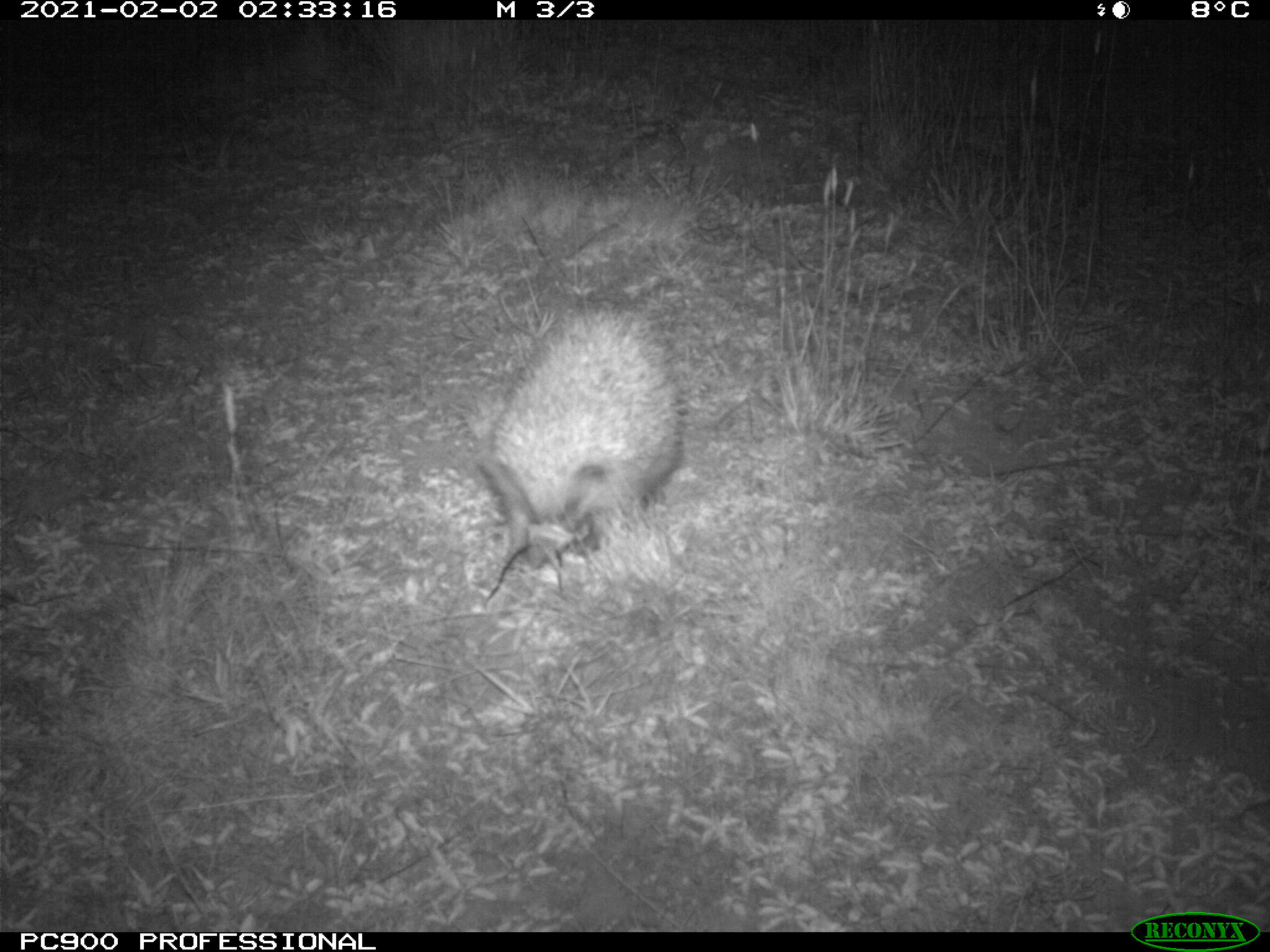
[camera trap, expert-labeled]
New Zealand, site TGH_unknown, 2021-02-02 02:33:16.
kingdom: Animalia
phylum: Chordata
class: Mammalia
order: Eulipotyphla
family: Erinaceidae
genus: Erinaceus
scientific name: Erinaceus europaeus europaeus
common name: european hedgehog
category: hedgehog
Hedgehog (european hedgehog) (Erinaceus europaeus europaeus).